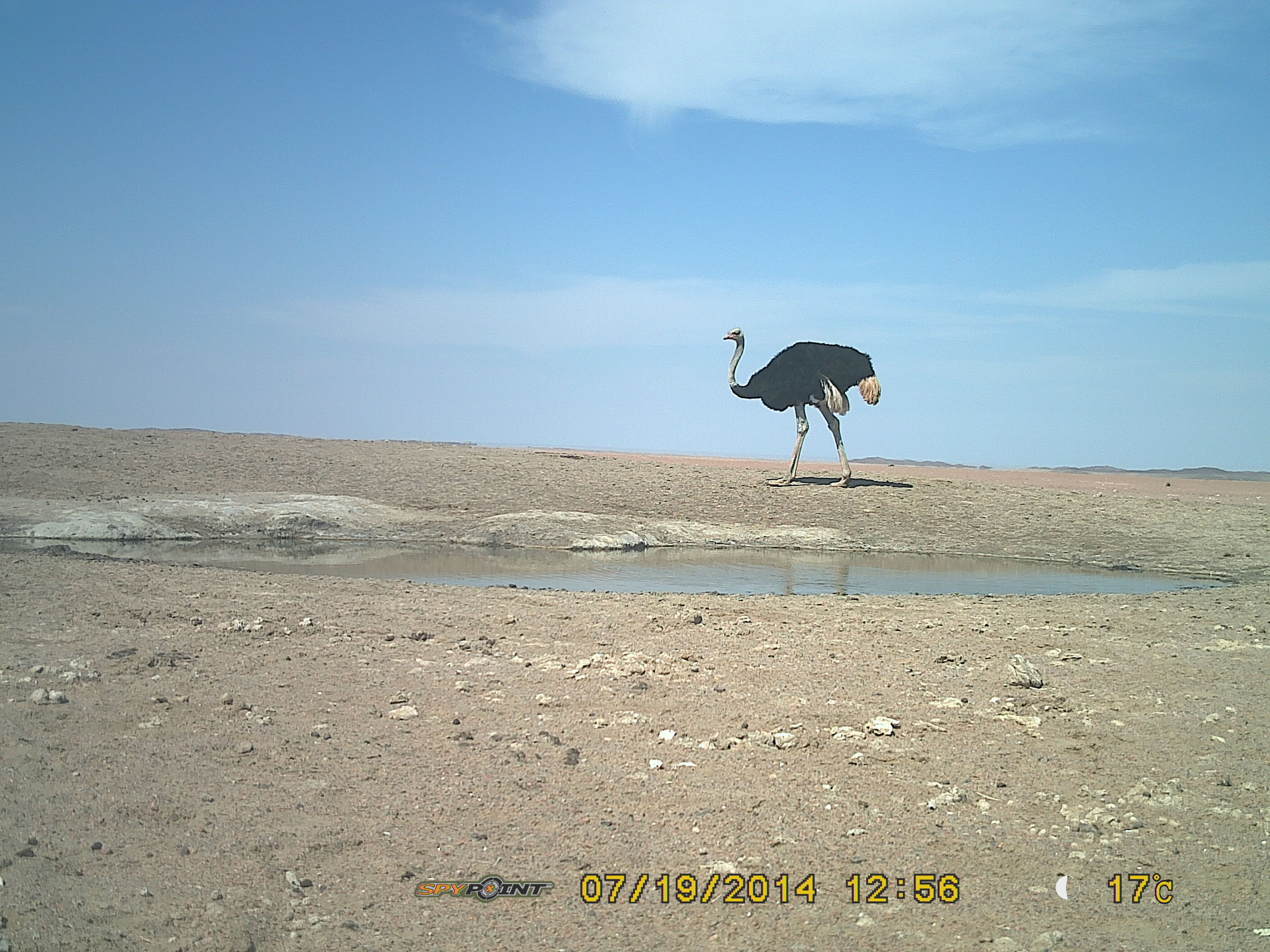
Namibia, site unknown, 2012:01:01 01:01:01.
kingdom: Animalia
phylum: Chordata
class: Aves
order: Struthioniformes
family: Struthionidae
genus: Struthio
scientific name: Struthio camelus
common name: common ostrich